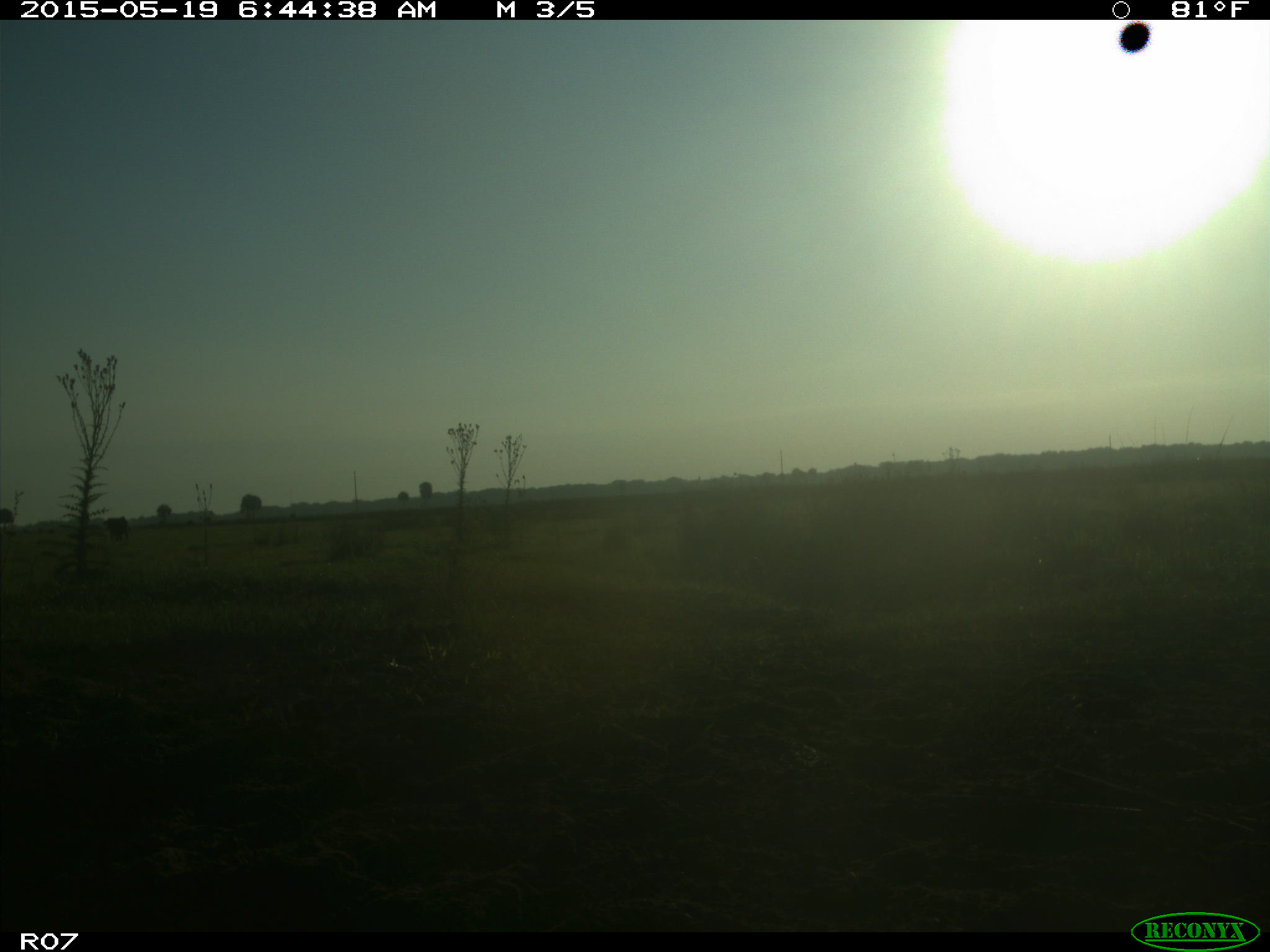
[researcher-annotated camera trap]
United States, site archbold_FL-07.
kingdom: Animalia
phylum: Chordata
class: Mammalia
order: Artiodactyla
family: Bovidae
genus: Bos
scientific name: Bos taurus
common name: domestic cow